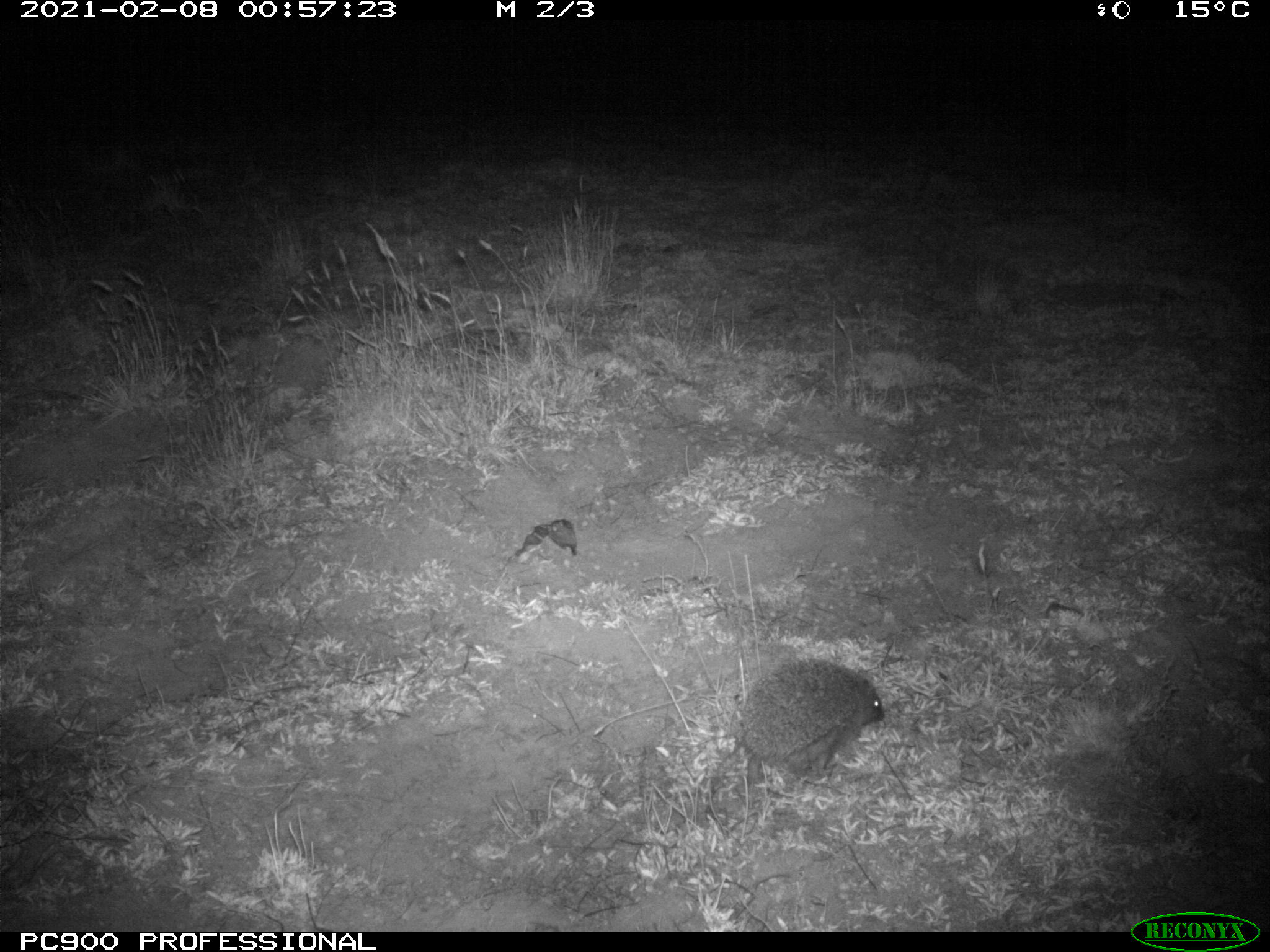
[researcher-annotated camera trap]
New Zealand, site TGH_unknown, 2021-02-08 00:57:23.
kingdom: Animalia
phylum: Chordata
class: Mammalia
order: Eulipotyphla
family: Erinaceidae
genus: Erinaceus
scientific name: Erinaceus europaeus europaeus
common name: european hedgehog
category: hedgehog